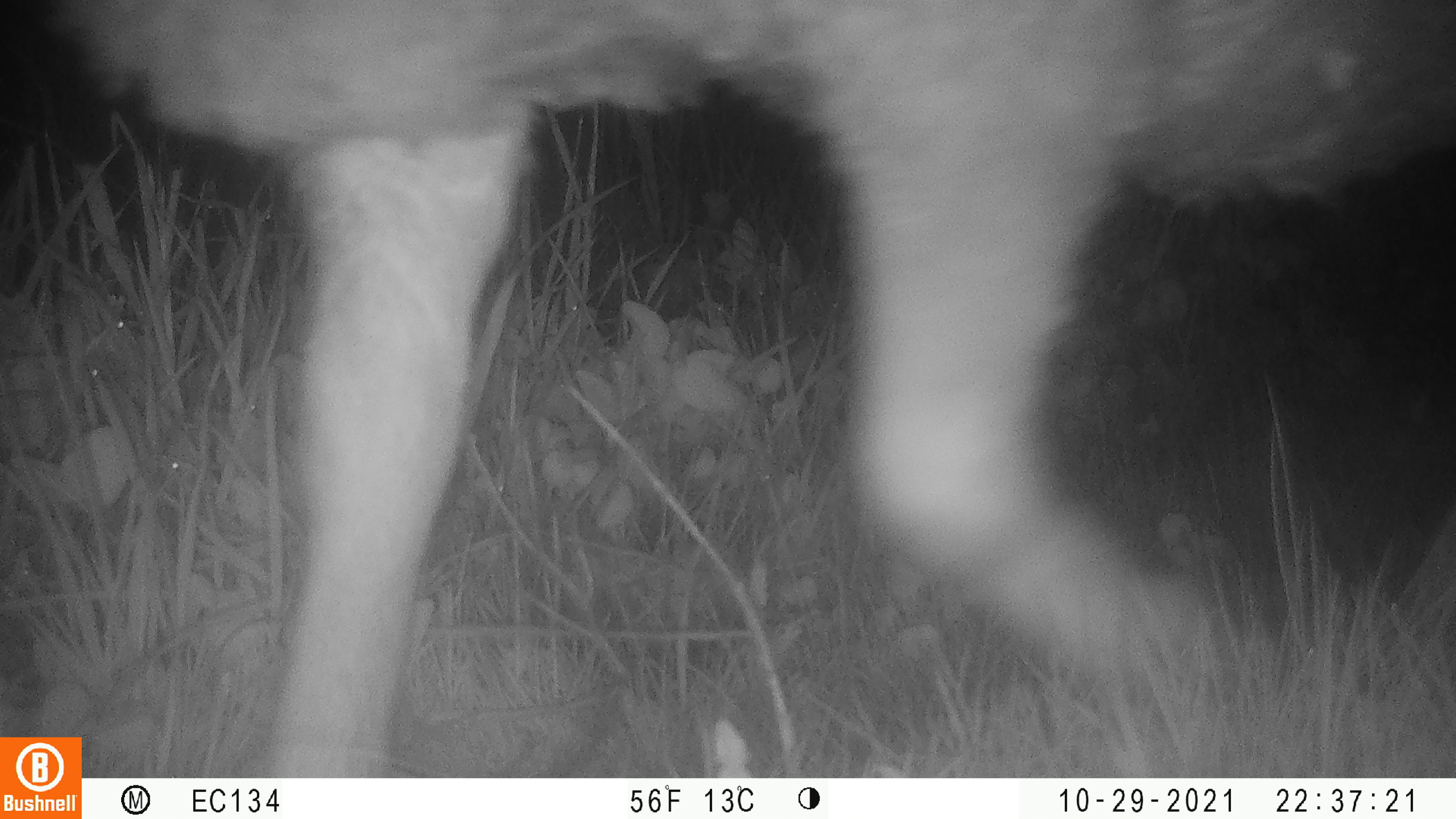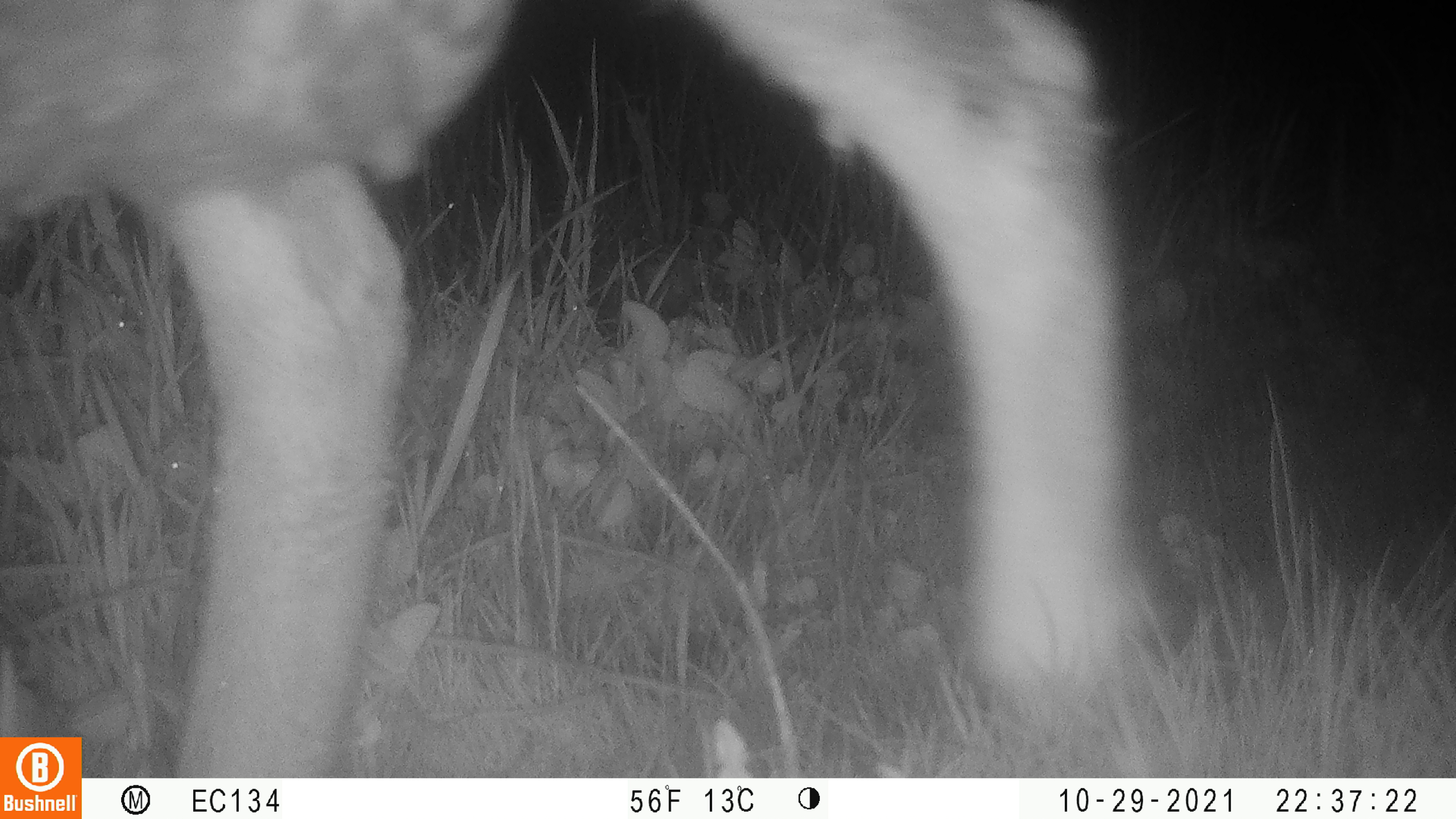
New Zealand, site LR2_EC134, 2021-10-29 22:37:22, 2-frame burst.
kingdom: Animalia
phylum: Chordata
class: Mammalia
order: Artiodactyla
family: Bovidae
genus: Bos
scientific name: Bos taurus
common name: domestic cow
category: cow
Cow (domestic cow) (Bos taurus).